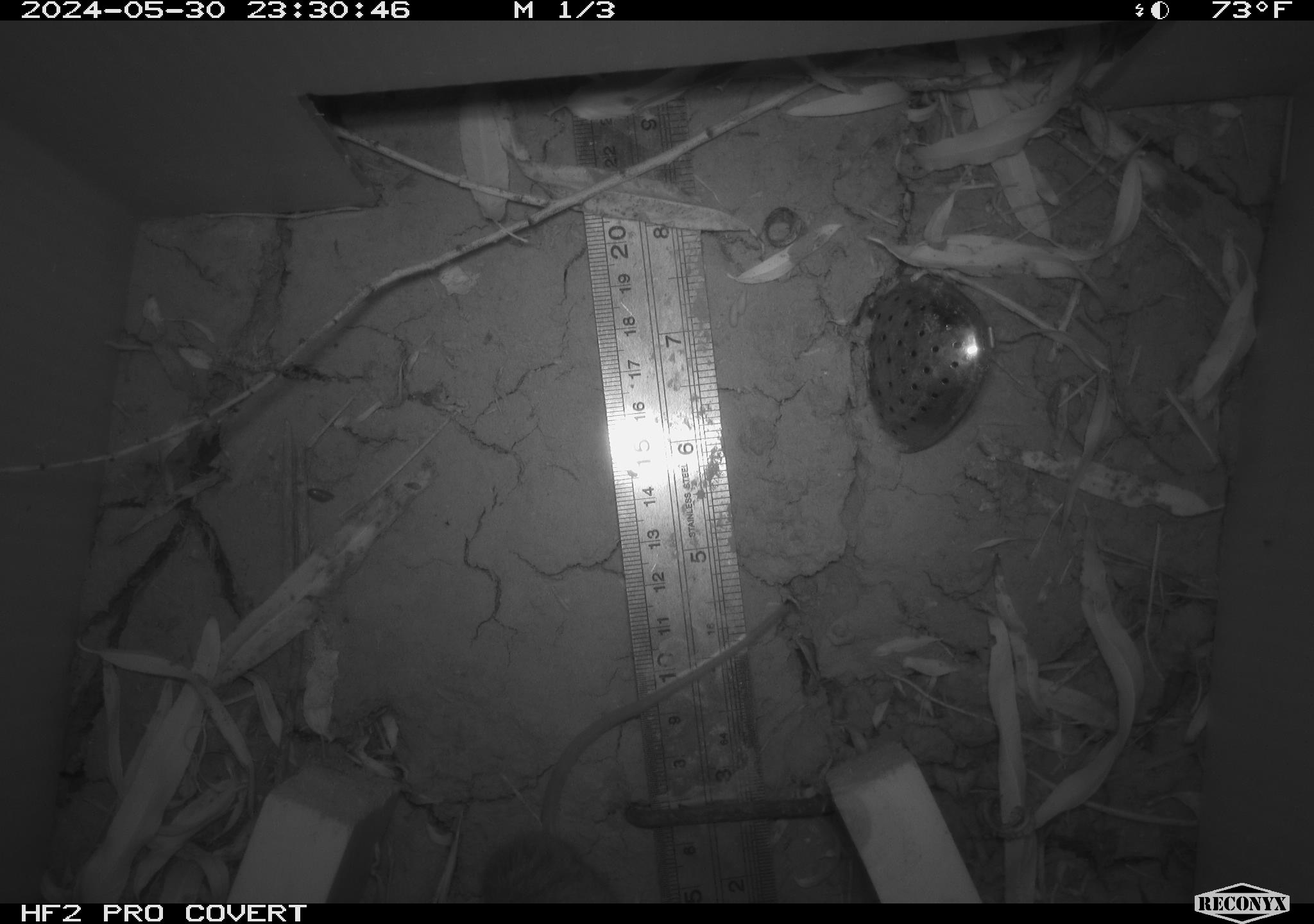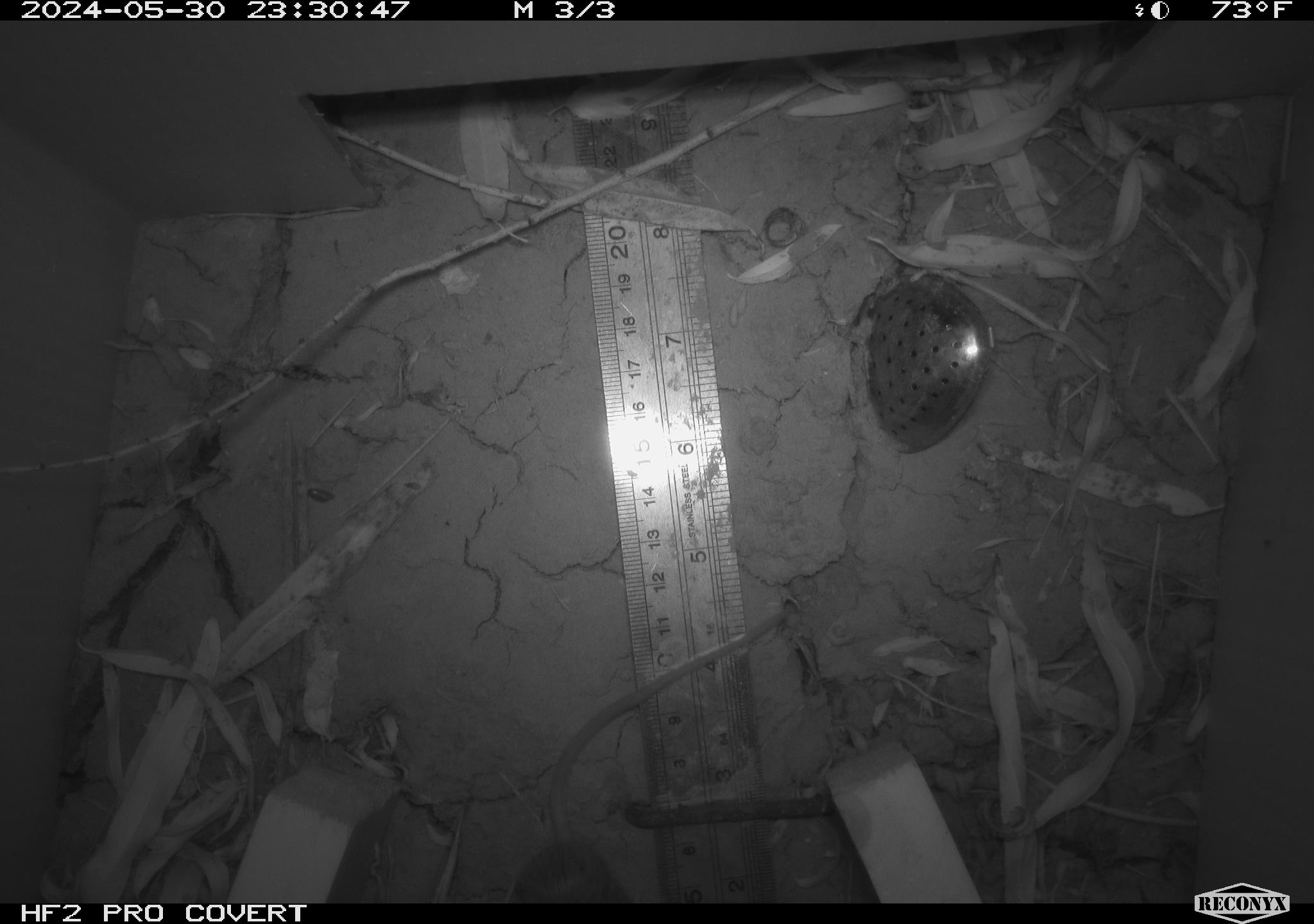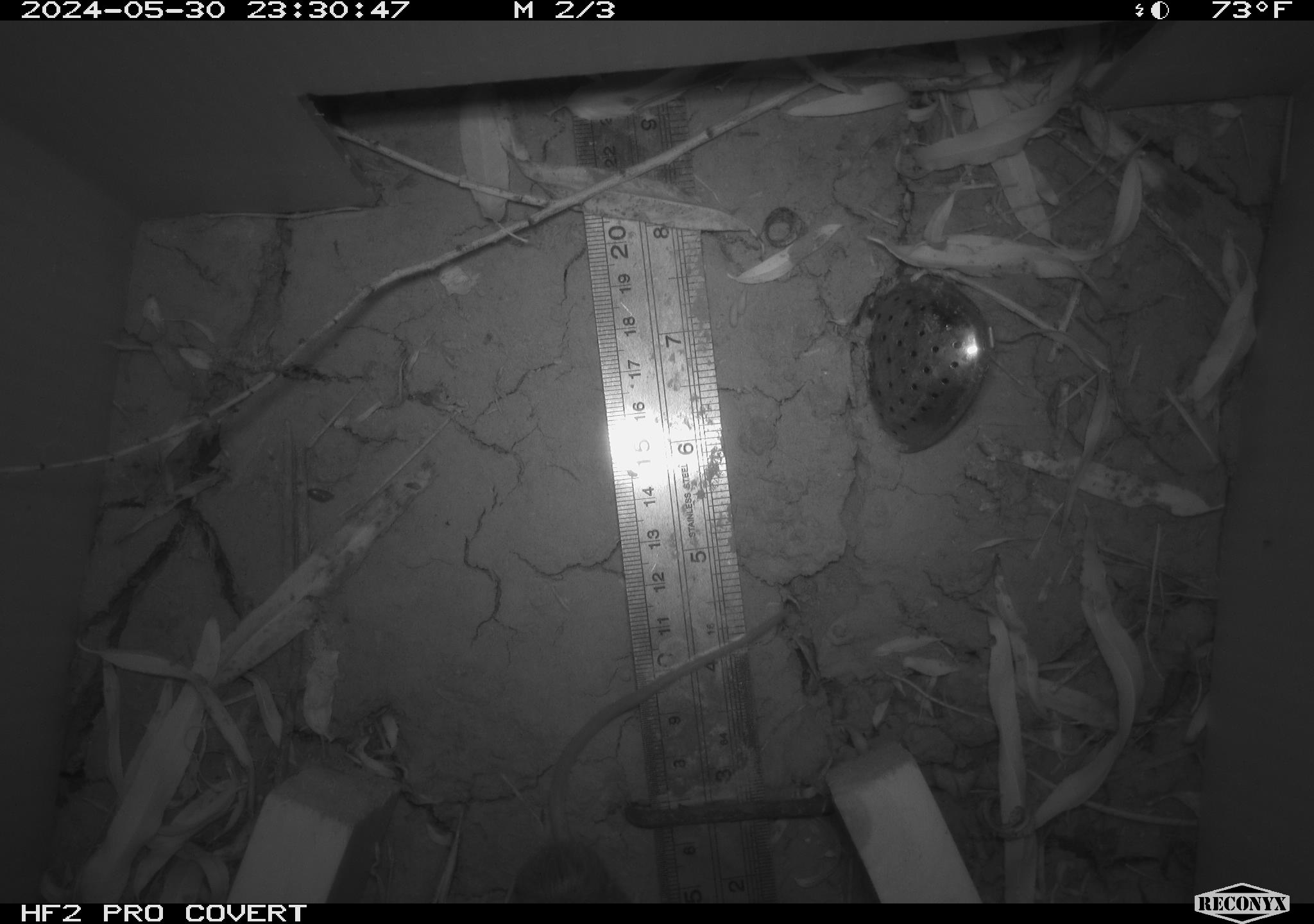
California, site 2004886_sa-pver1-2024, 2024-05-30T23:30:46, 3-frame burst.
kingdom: Animalia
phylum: Chordata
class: Mammalia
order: Rodentia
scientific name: Rodentia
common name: mouse species